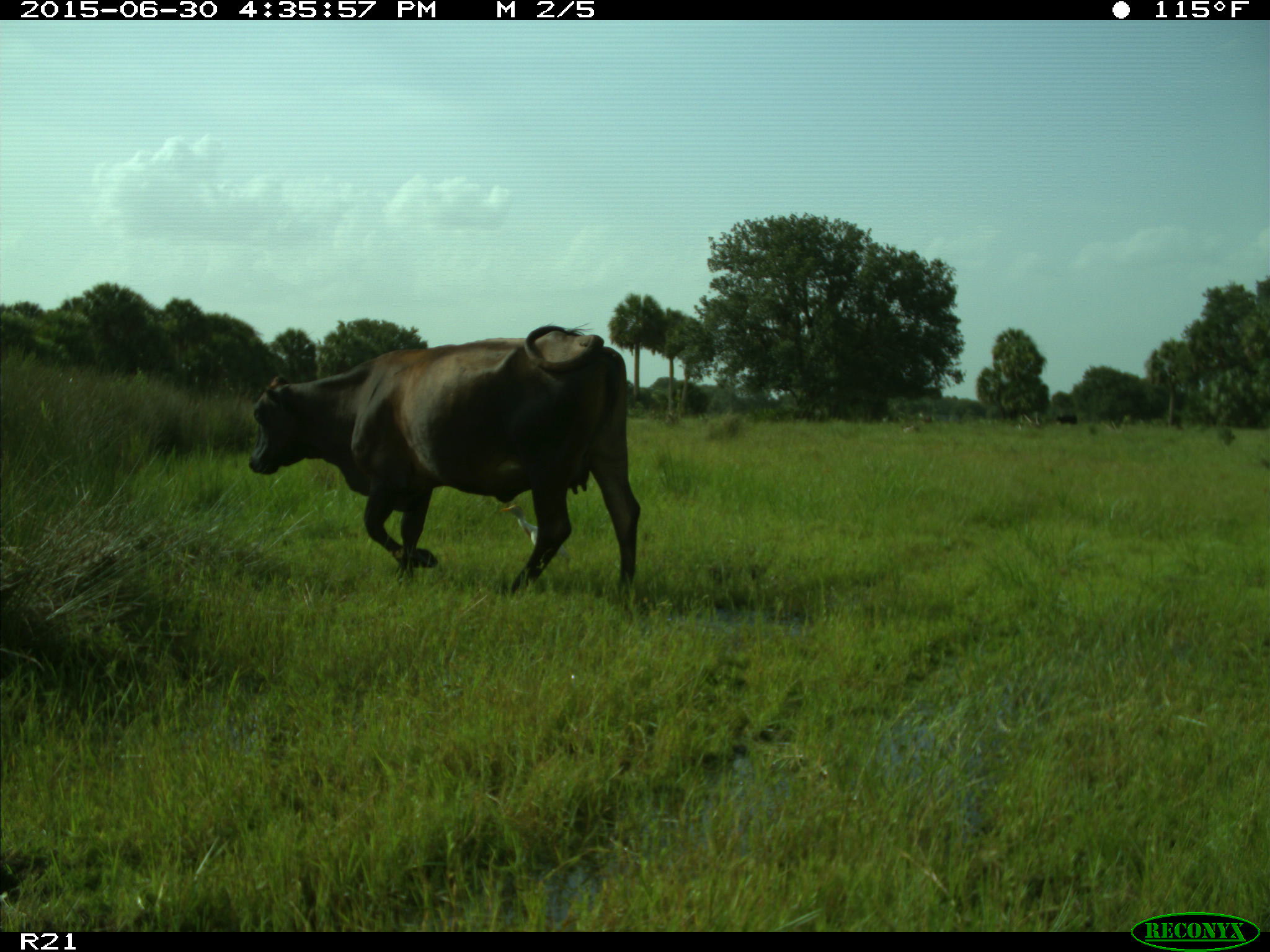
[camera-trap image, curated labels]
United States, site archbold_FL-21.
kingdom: Animalia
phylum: Chordata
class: Mammalia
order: Artiodactyla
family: Bovidae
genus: Bos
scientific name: Bos taurus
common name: domestic cow